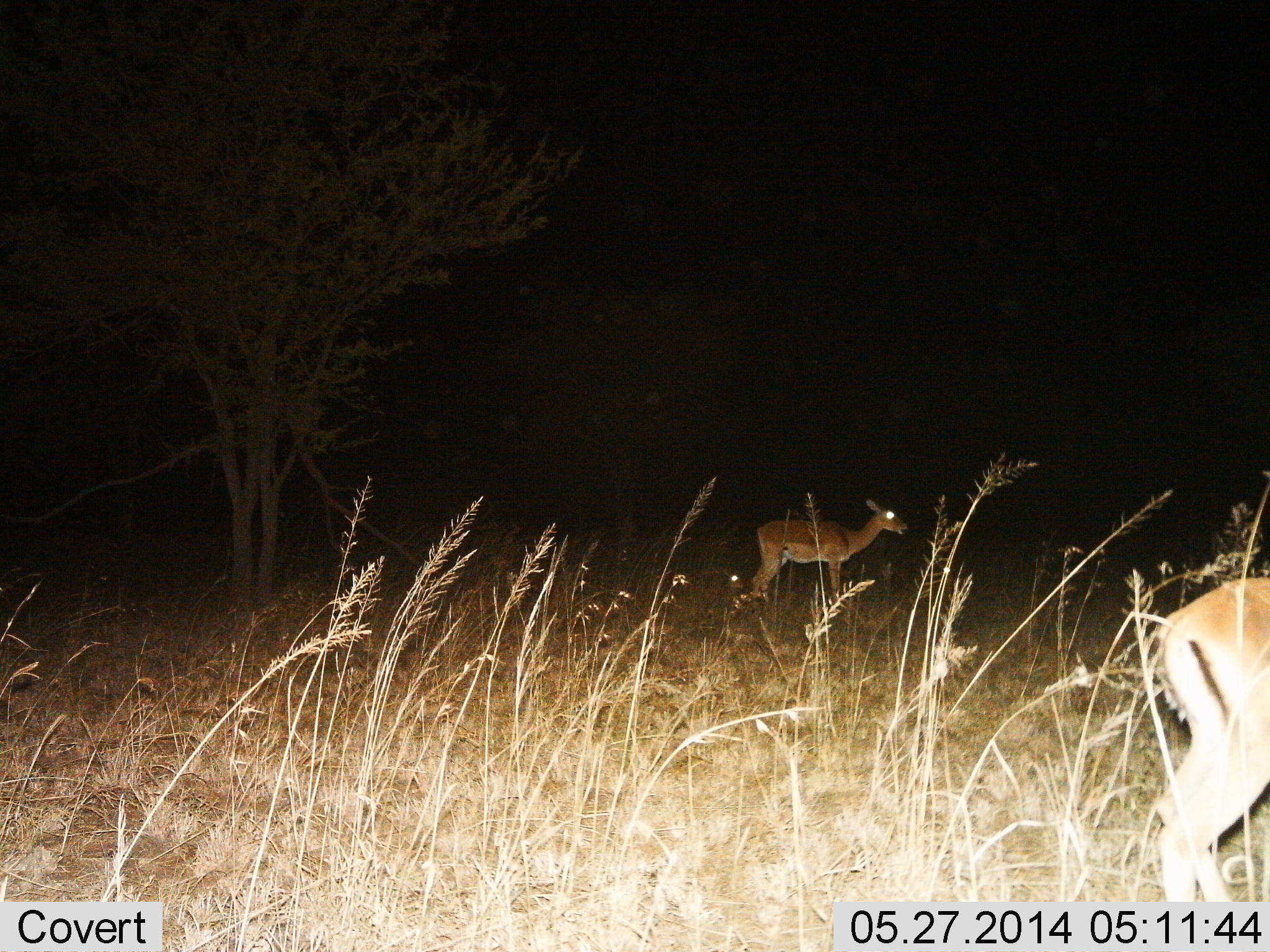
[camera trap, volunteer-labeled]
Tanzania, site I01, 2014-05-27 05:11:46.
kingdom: Animalia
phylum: Chordata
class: Mammalia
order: Artiodactyla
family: Bovidae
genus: Nanger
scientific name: Nanger granti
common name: grant's gazelle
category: gazellegrants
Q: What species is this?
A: Gazellegrants (grant's gazelle) (Nanger granti).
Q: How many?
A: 2.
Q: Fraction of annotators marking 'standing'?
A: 100%.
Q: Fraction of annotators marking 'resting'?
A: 0%.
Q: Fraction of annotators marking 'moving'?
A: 10%.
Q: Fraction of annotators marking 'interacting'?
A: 0%.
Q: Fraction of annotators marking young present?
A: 10%.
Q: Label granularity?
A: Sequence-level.